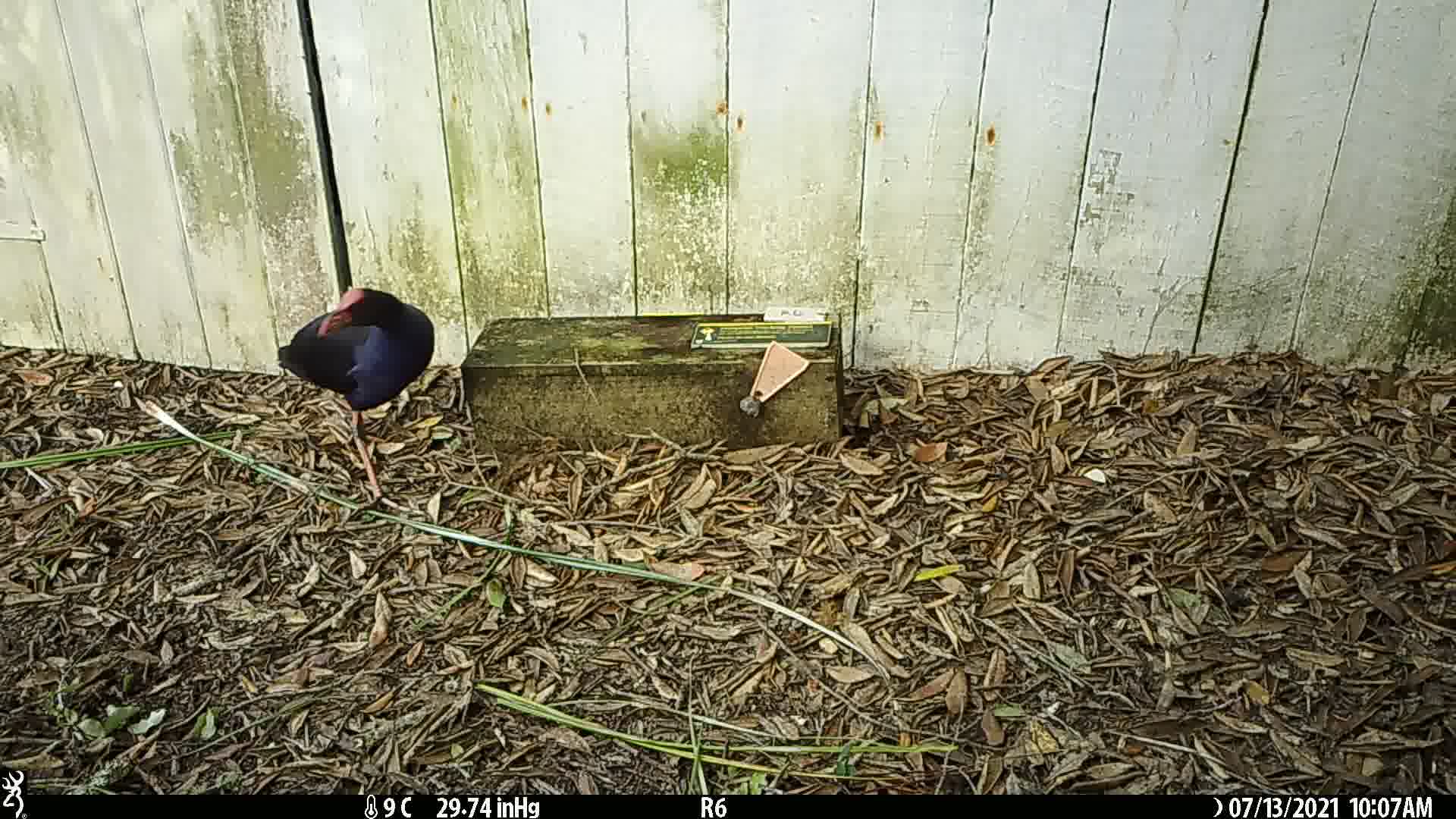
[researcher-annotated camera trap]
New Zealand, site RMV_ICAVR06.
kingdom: Animalia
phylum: Chordata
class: Aves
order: Gruiformes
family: Rallidae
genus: Porphyrio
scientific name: Porphyrio melanotus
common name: australasian swamphen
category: pukeko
Pukeko (australasian swamphen) (Porphyrio melanotus).